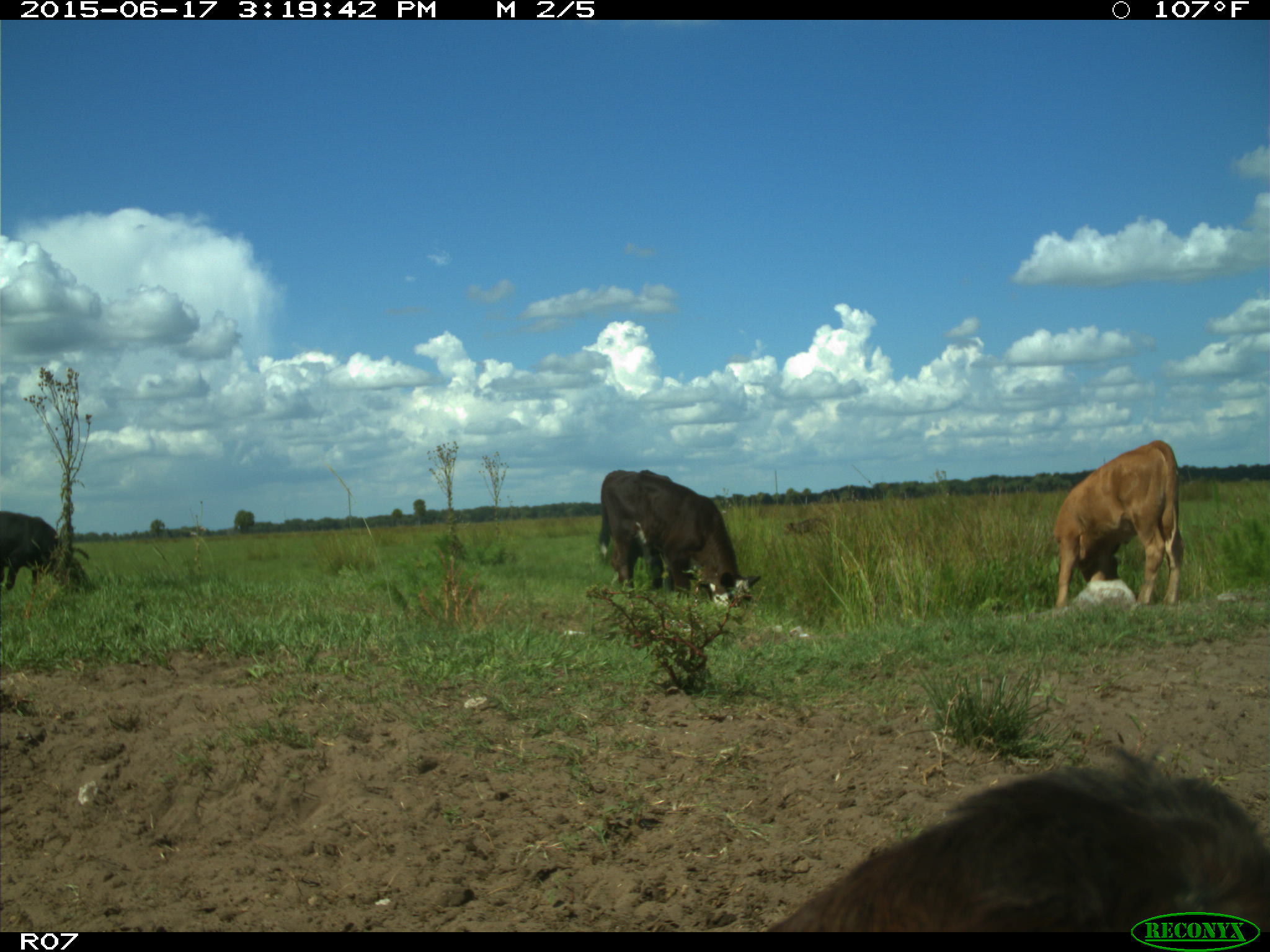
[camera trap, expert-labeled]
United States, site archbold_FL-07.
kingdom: Animalia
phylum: Chordata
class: Mammalia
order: Artiodactyla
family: Bovidae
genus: Bos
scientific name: Bos taurus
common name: domestic cow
Bos taurus (domestic cow).